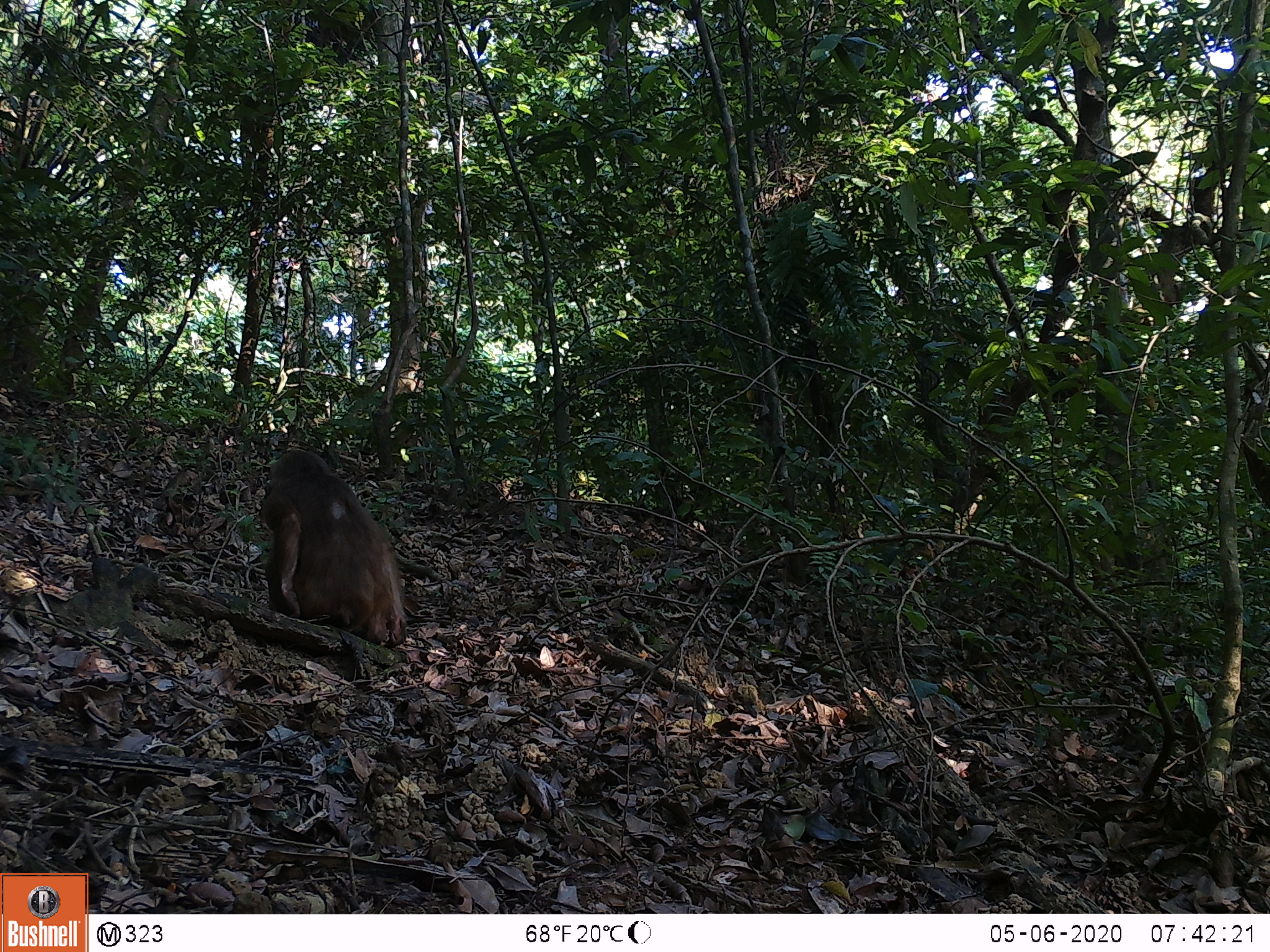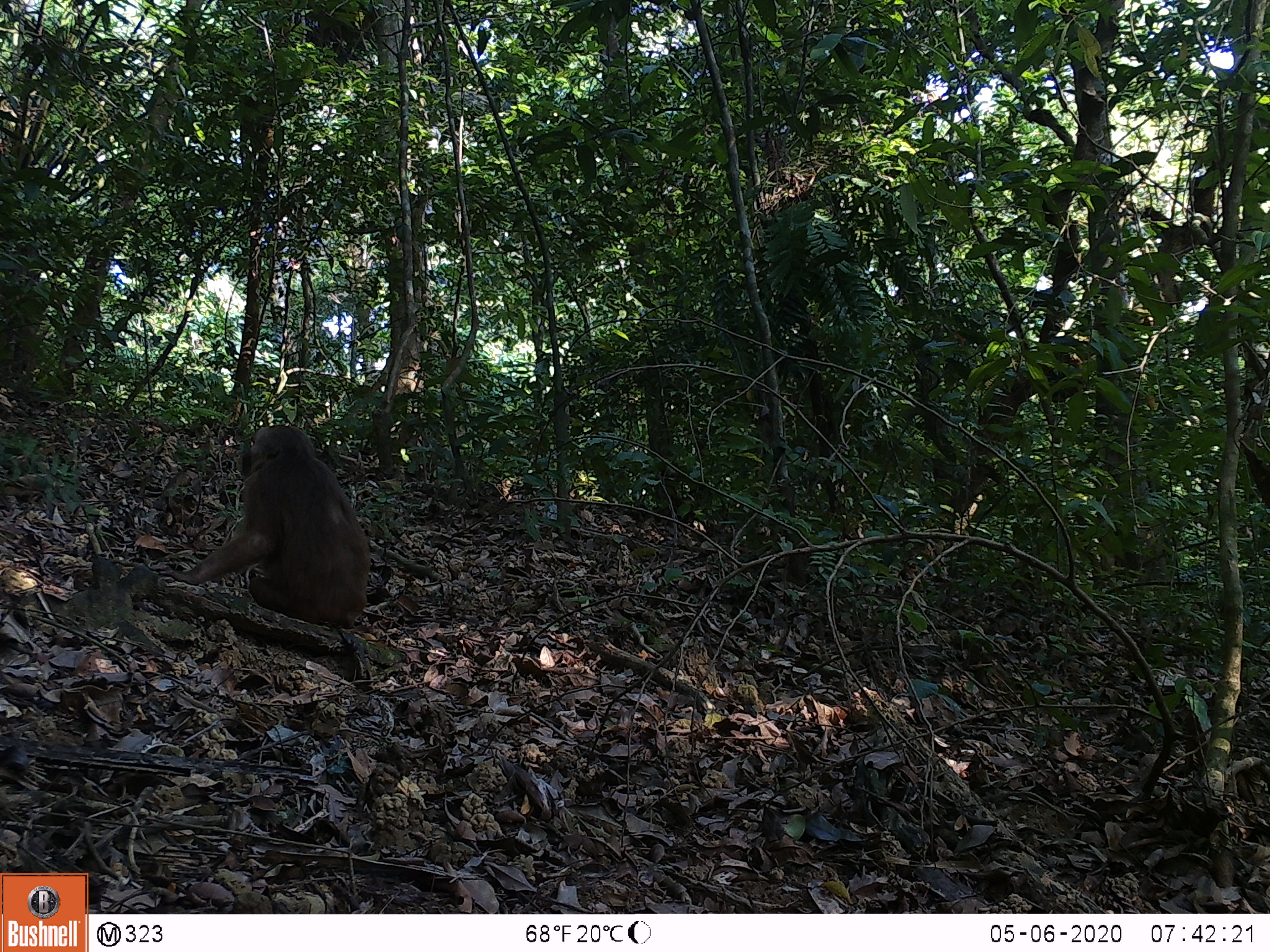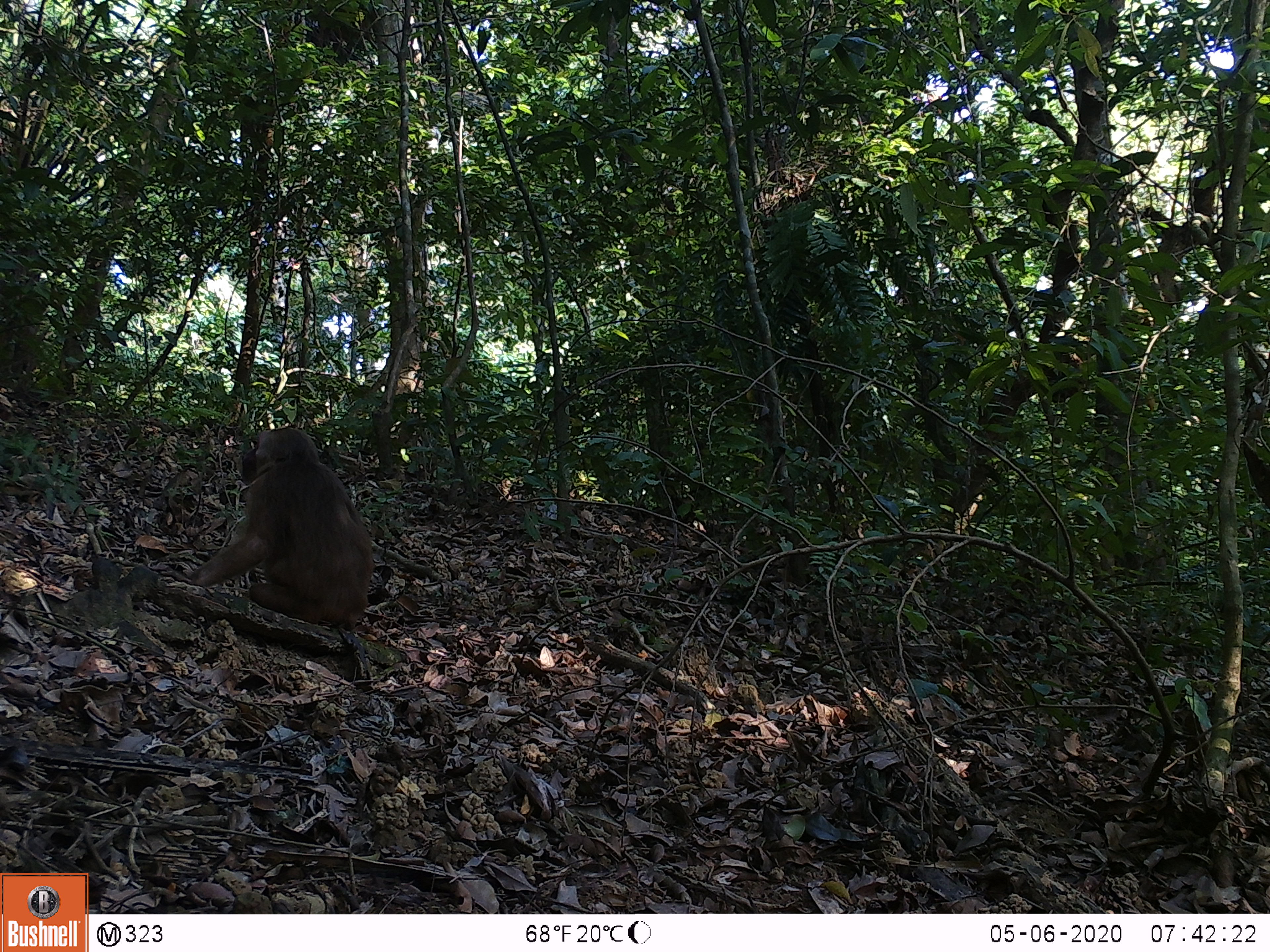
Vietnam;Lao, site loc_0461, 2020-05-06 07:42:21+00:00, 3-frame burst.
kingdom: Animalia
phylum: Chordata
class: Mammalia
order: Primates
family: Cercopithecidae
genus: Macaca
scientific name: Macaca arctoides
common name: stump-tailed macaque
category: stump tailed macaque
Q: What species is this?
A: Stump tailed macaque (stump-tailed macaque) (Macaca arctoides).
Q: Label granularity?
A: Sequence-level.